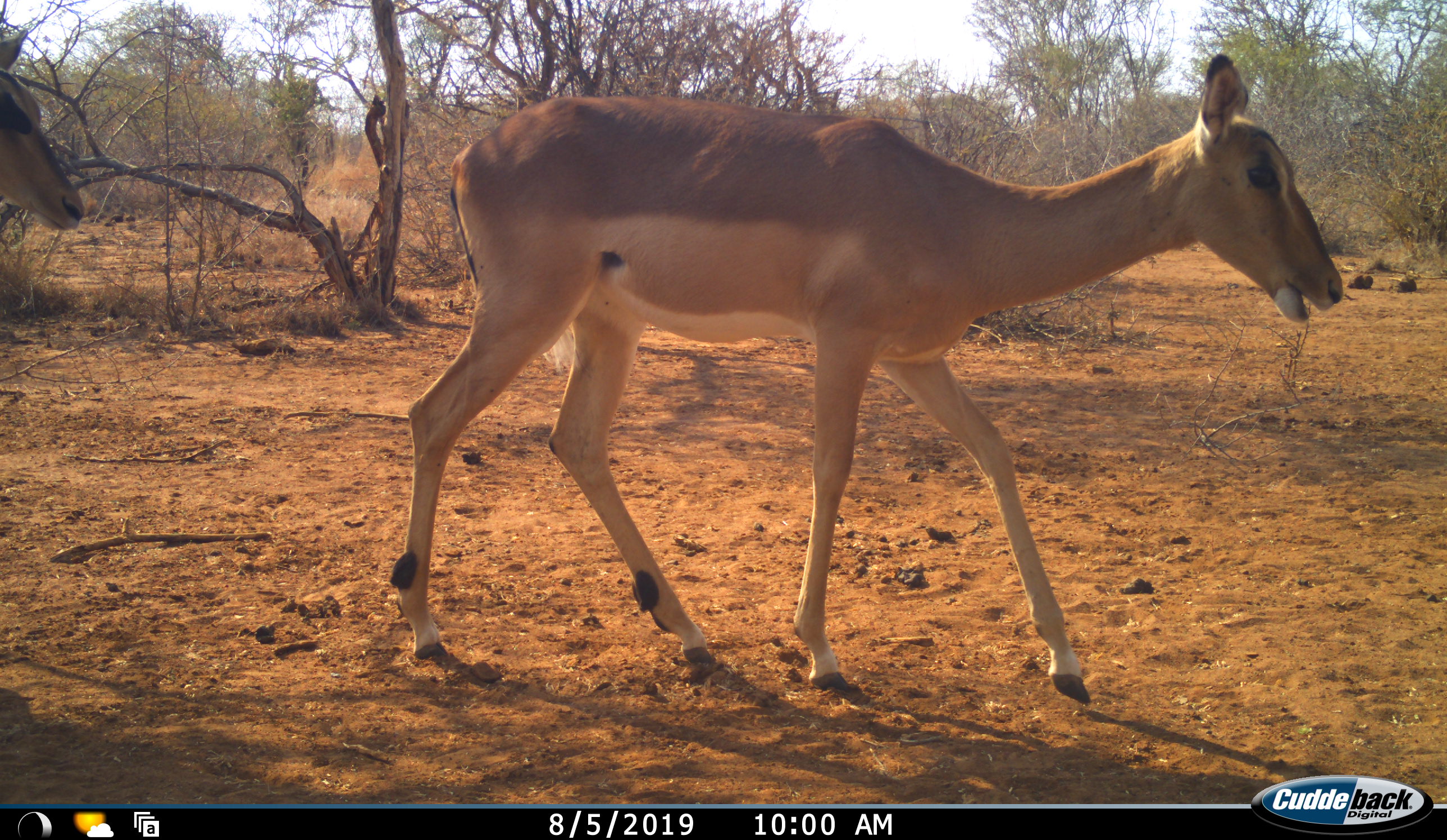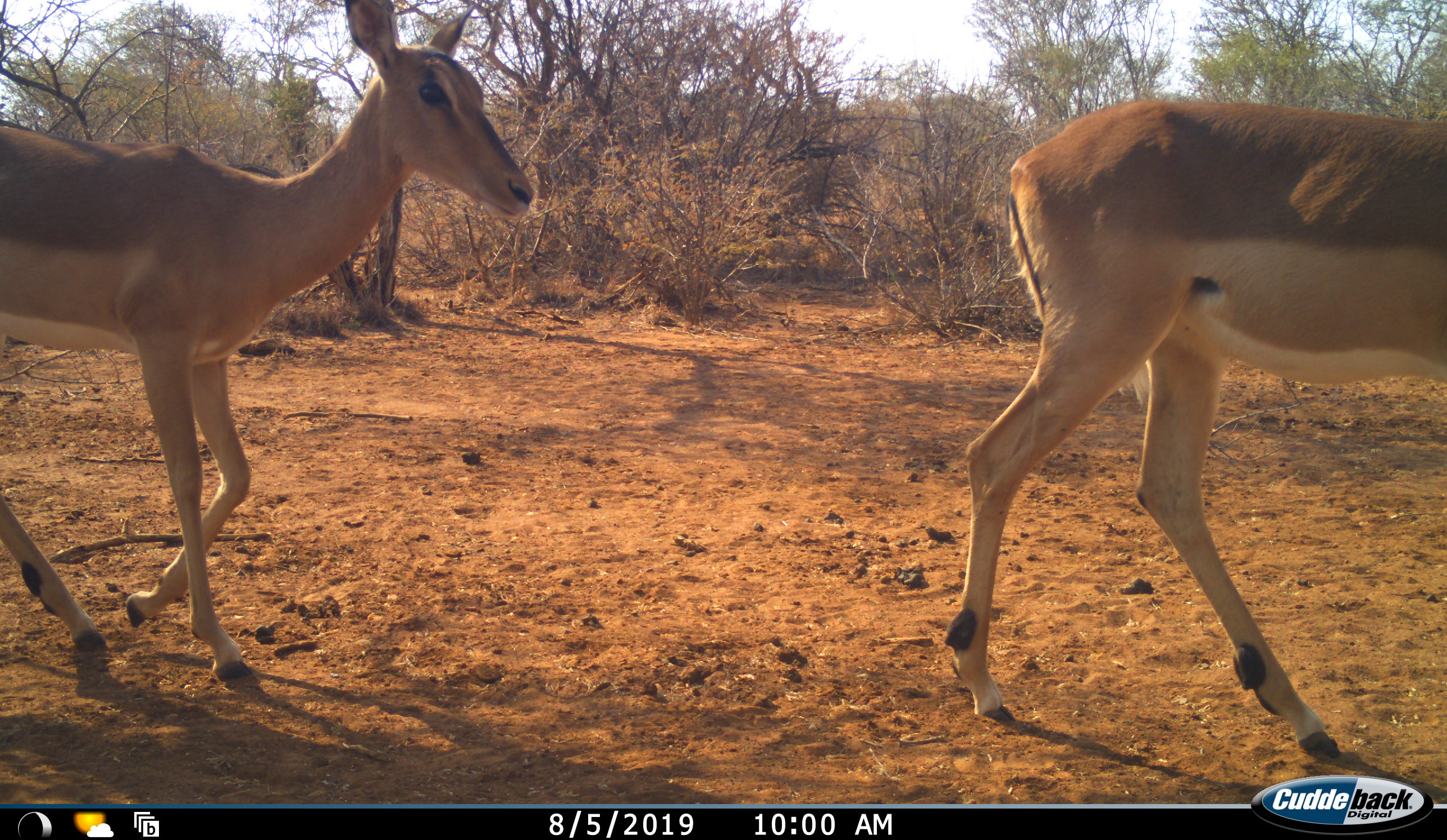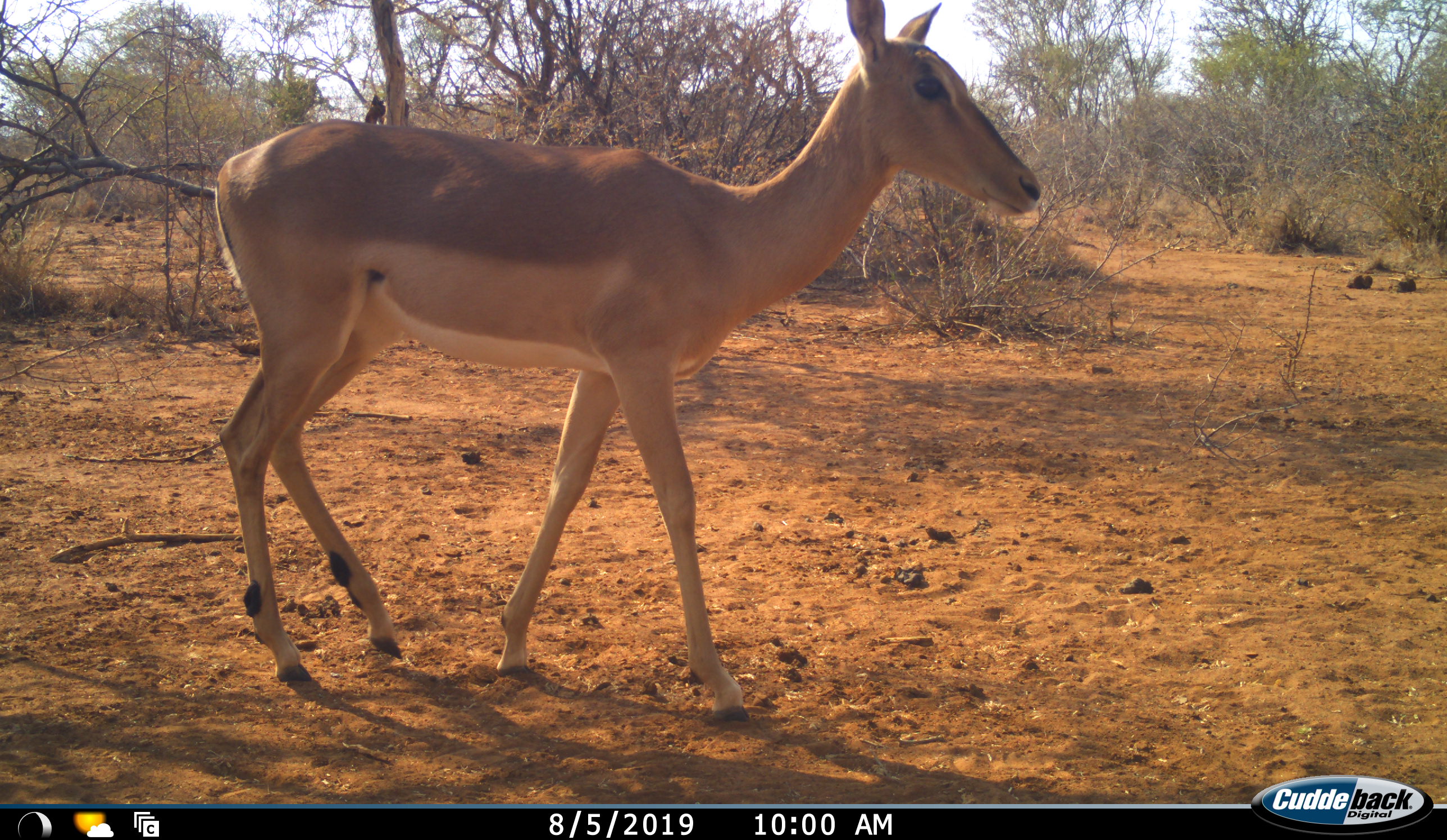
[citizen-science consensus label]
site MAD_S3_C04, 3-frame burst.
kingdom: Animalia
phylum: Chordata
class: Mammalia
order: Artiodactyla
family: Bovidae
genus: Aepyceros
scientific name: Aepyceros melampus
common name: impala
Impala (Aepyceros melampus), count 2. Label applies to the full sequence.